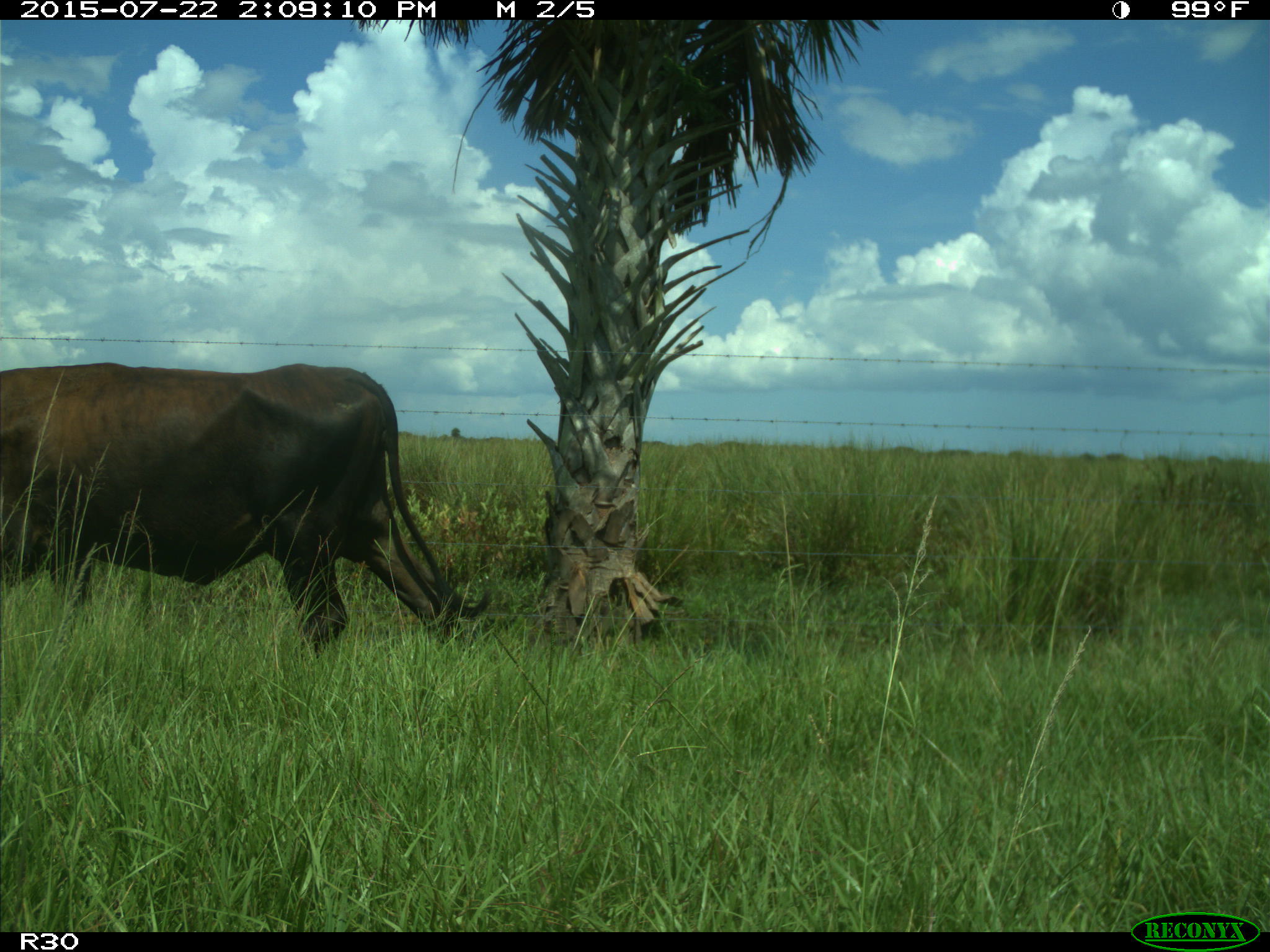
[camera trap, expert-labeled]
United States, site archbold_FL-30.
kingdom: Animalia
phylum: Chordata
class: Mammalia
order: Artiodactyla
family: Bovidae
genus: Bos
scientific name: Bos taurus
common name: domestic cow